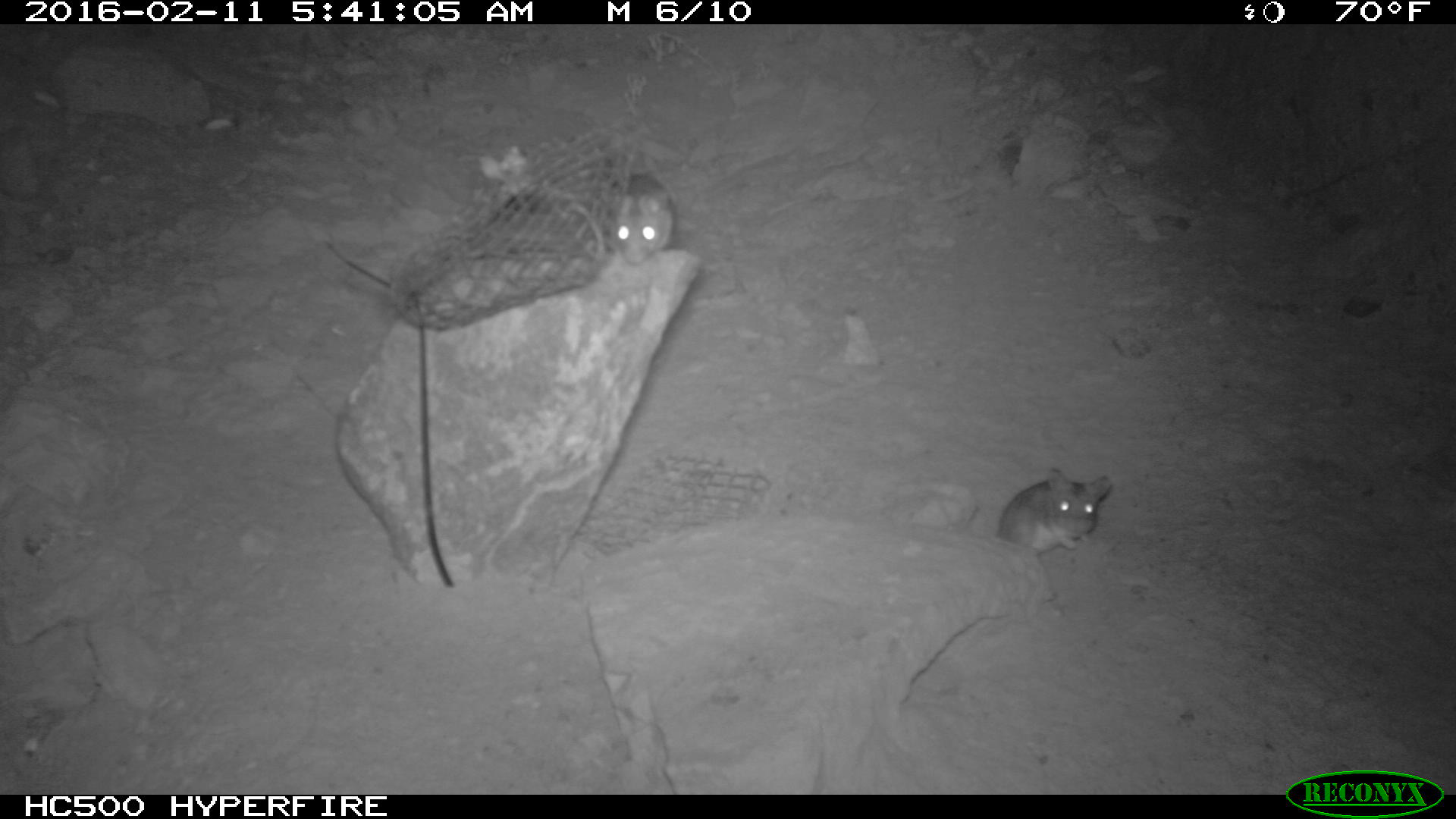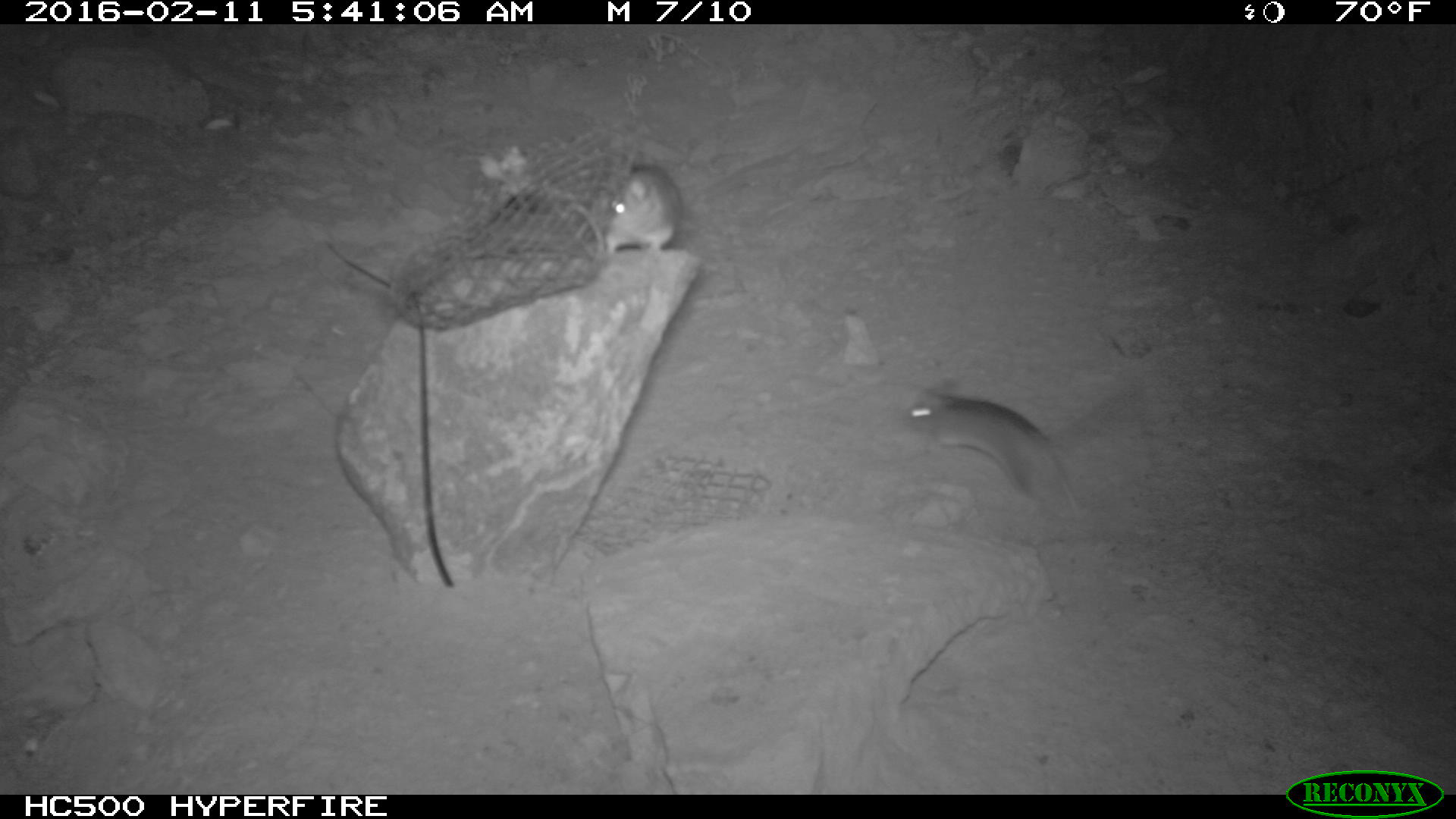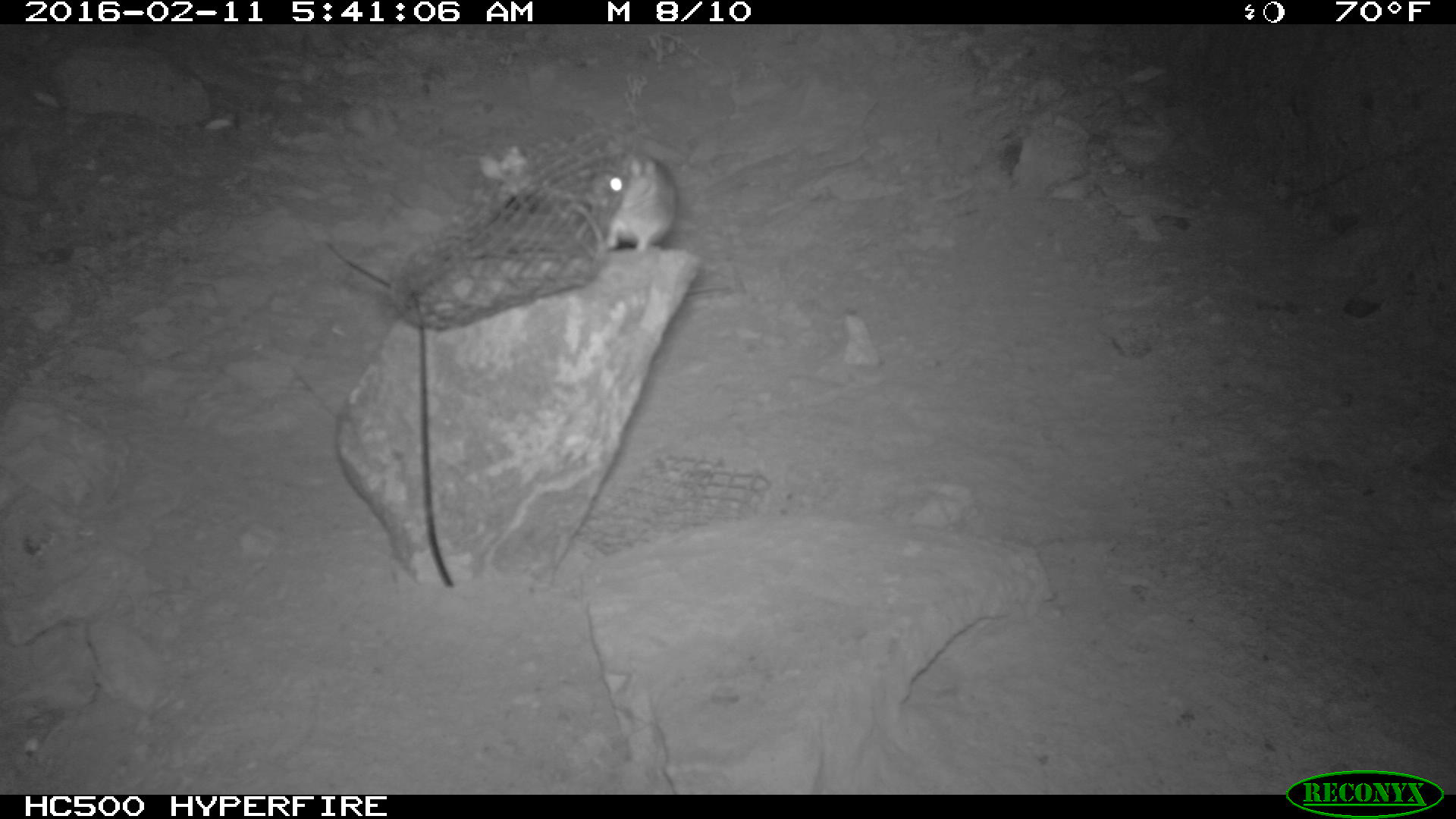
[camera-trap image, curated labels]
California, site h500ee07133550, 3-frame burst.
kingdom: Animalia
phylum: Chordata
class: Mammalia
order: Rodentia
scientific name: Rodentia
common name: rodent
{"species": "rodent (Rodentia)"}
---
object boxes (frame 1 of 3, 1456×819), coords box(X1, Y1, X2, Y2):
rodent: box(996, 466, 1112, 558); box(601, 133, 673, 265)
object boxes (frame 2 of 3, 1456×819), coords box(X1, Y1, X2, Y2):
rodent: box(895, 378, 1081, 523); box(587, 161, 686, 255)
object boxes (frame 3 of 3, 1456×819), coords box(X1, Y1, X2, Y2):
rodent: box(588, 152, 728, 293)